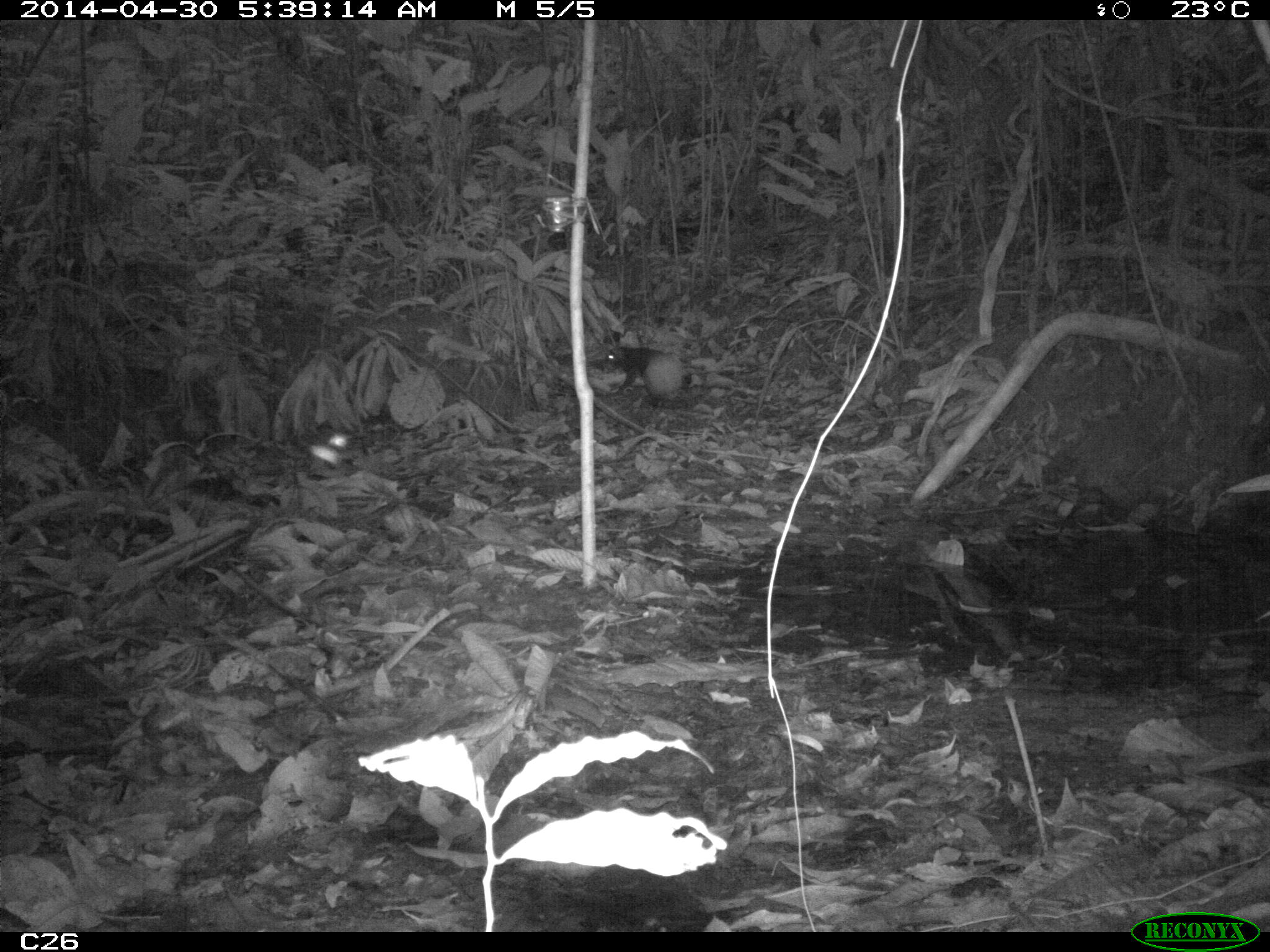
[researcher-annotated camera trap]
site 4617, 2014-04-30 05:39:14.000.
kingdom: Animalia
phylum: Chordata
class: Mammalia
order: Rodentia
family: Dasyproctidae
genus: Dasyprocta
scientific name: Dasyprocta leporina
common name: red-rumped agouti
Dasyprocta leporina (red-rumped agouti), count 1, age adult.